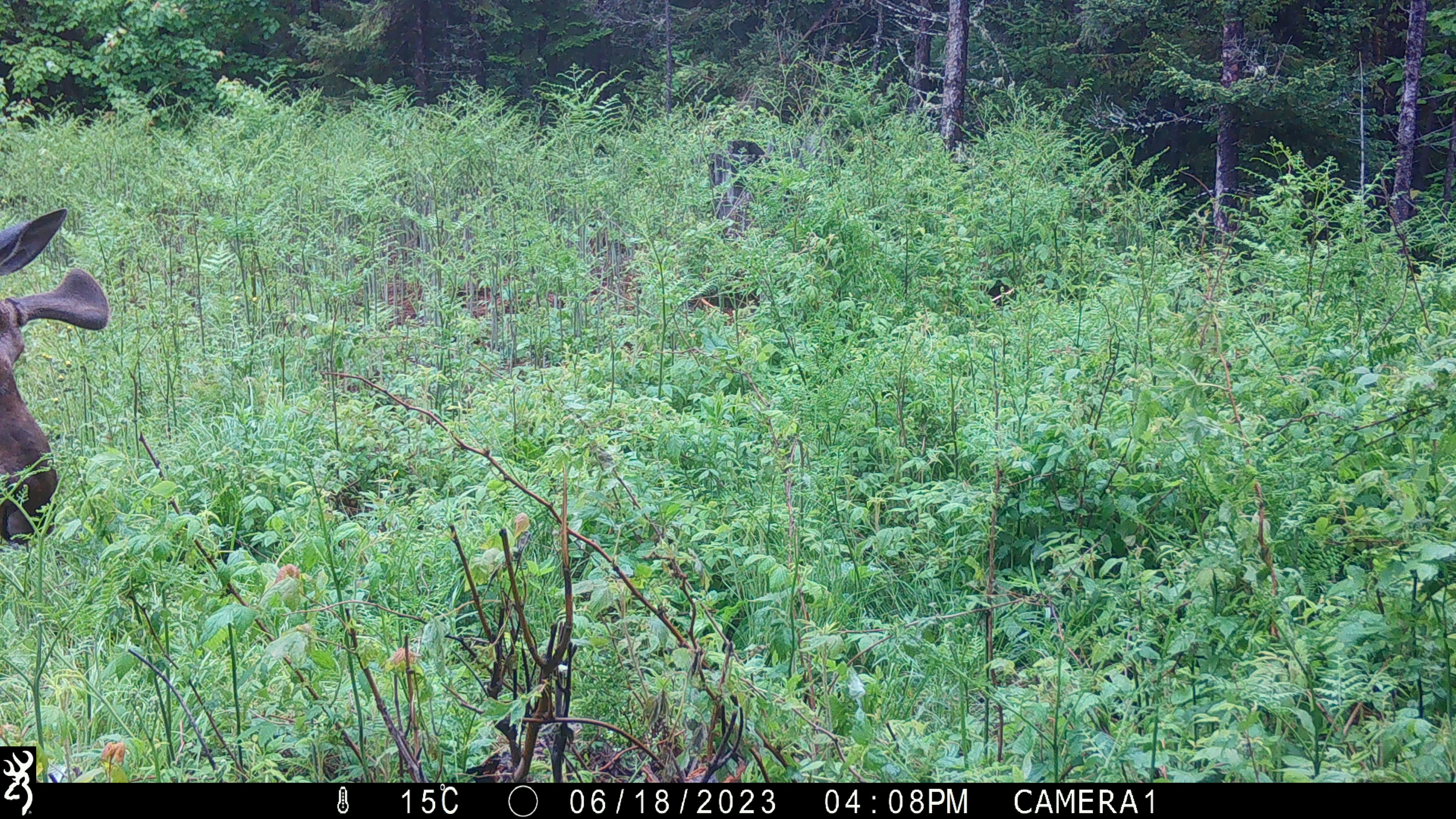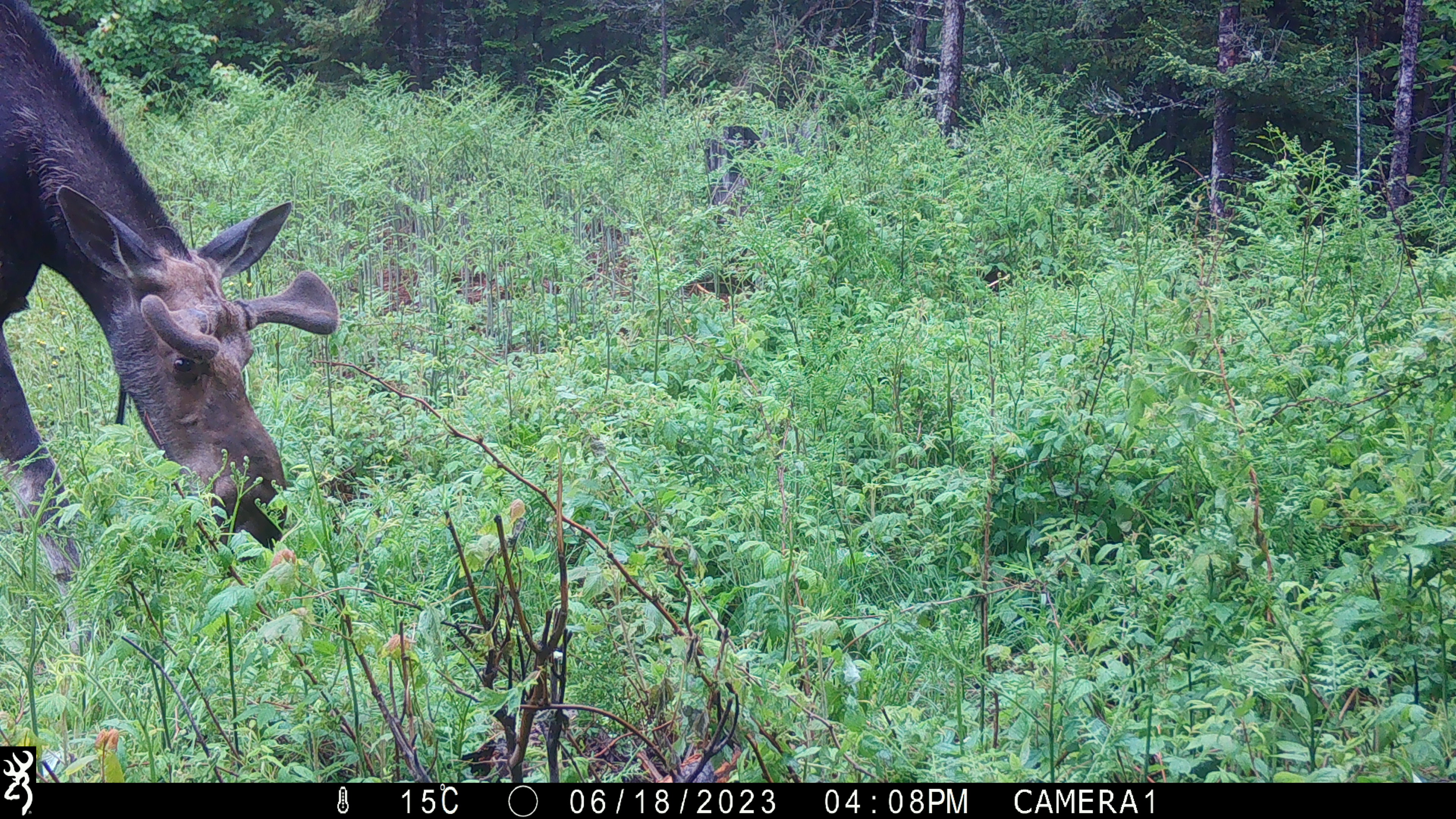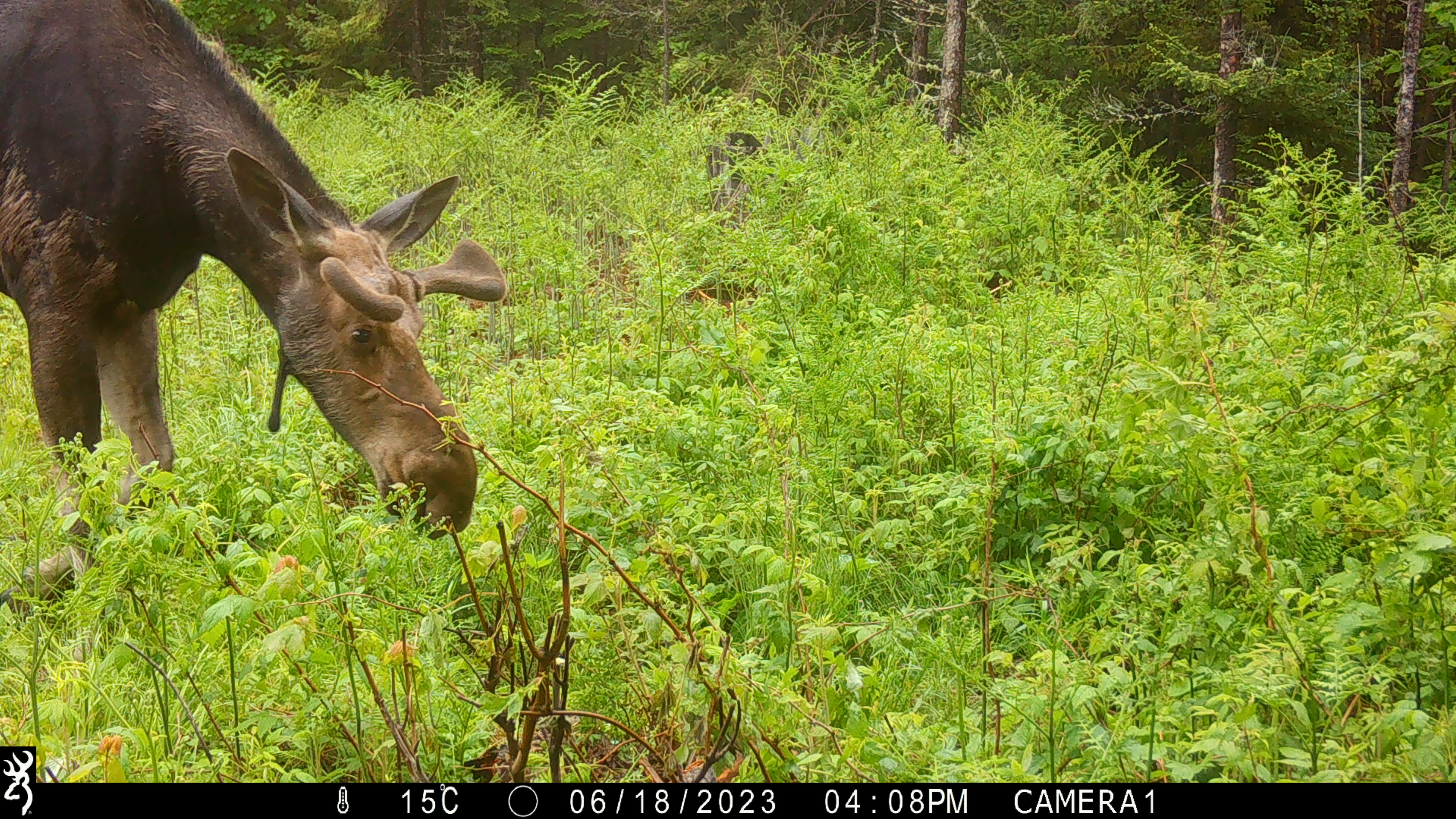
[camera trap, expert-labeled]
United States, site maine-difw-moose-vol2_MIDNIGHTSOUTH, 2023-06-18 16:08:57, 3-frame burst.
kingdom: Animalia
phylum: Chordata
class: Mammalia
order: Artiodactyla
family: Cervidae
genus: Alces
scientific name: Alces alces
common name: moose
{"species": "moose (Alces alces)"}